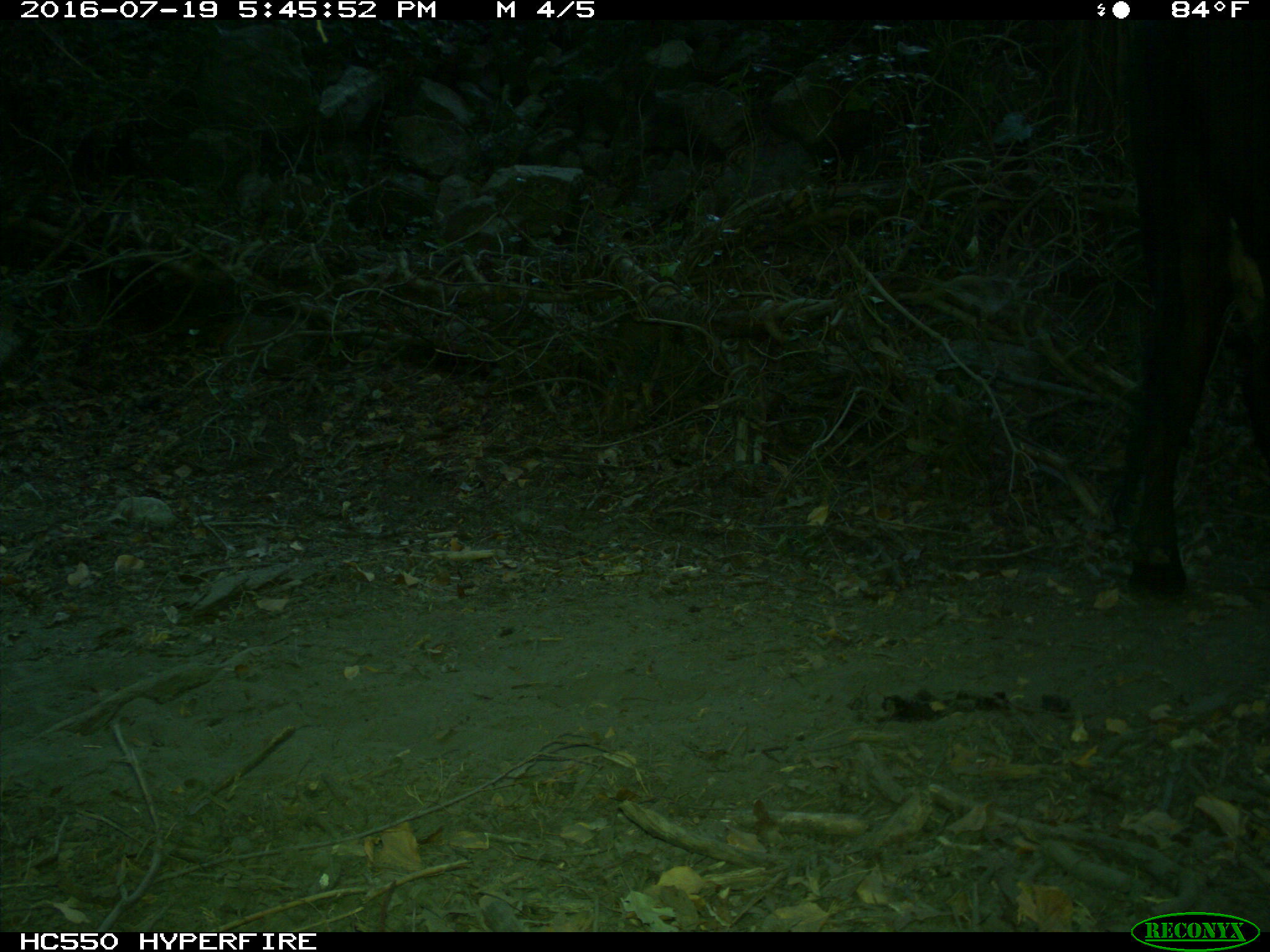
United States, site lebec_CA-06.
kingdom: Animalia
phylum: Chordata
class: Mammalia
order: Artiodactyla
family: Bovidae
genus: Bos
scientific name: Bos taurus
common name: domestic cow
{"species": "Bos taurus (domestic cow)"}